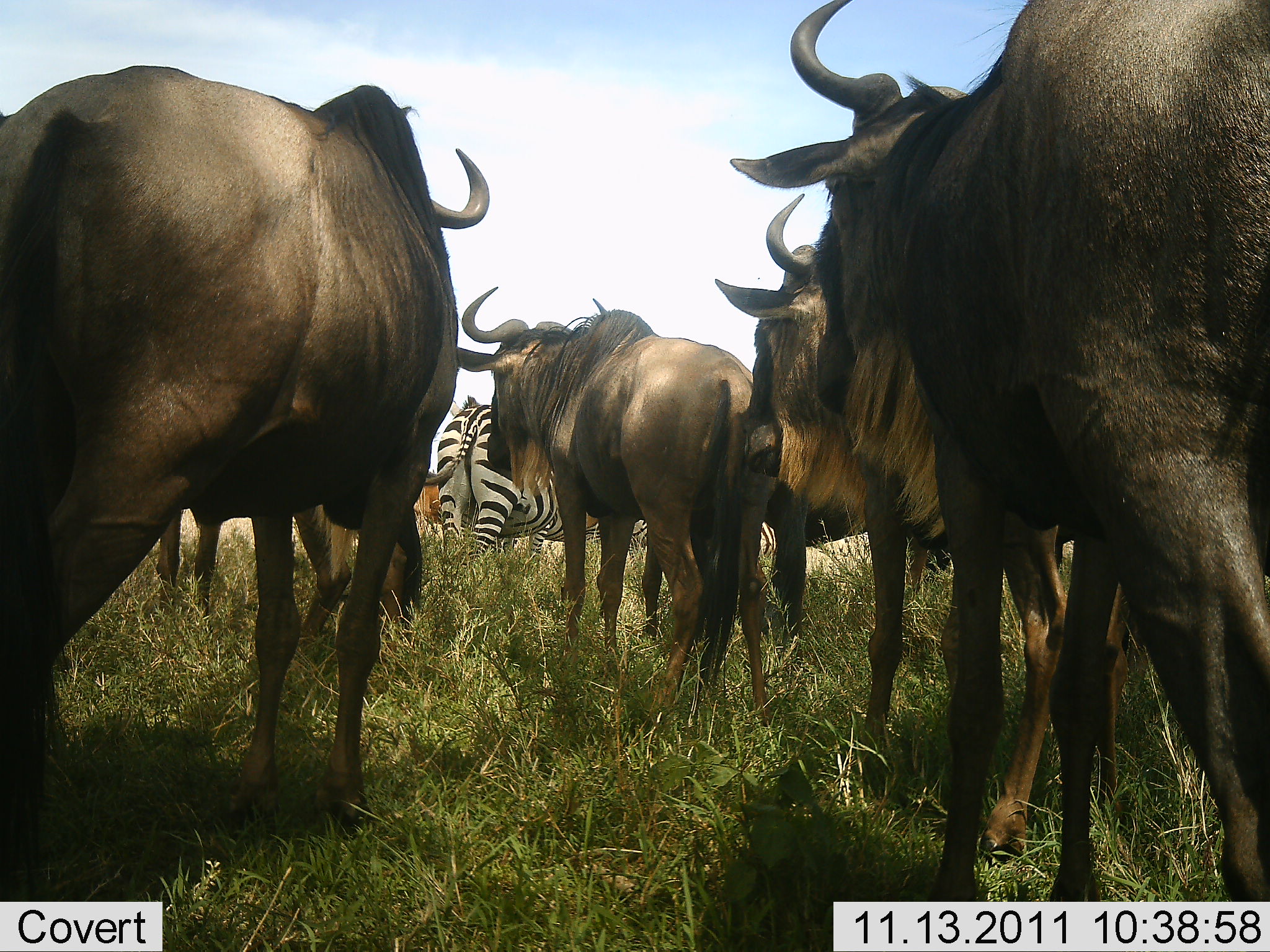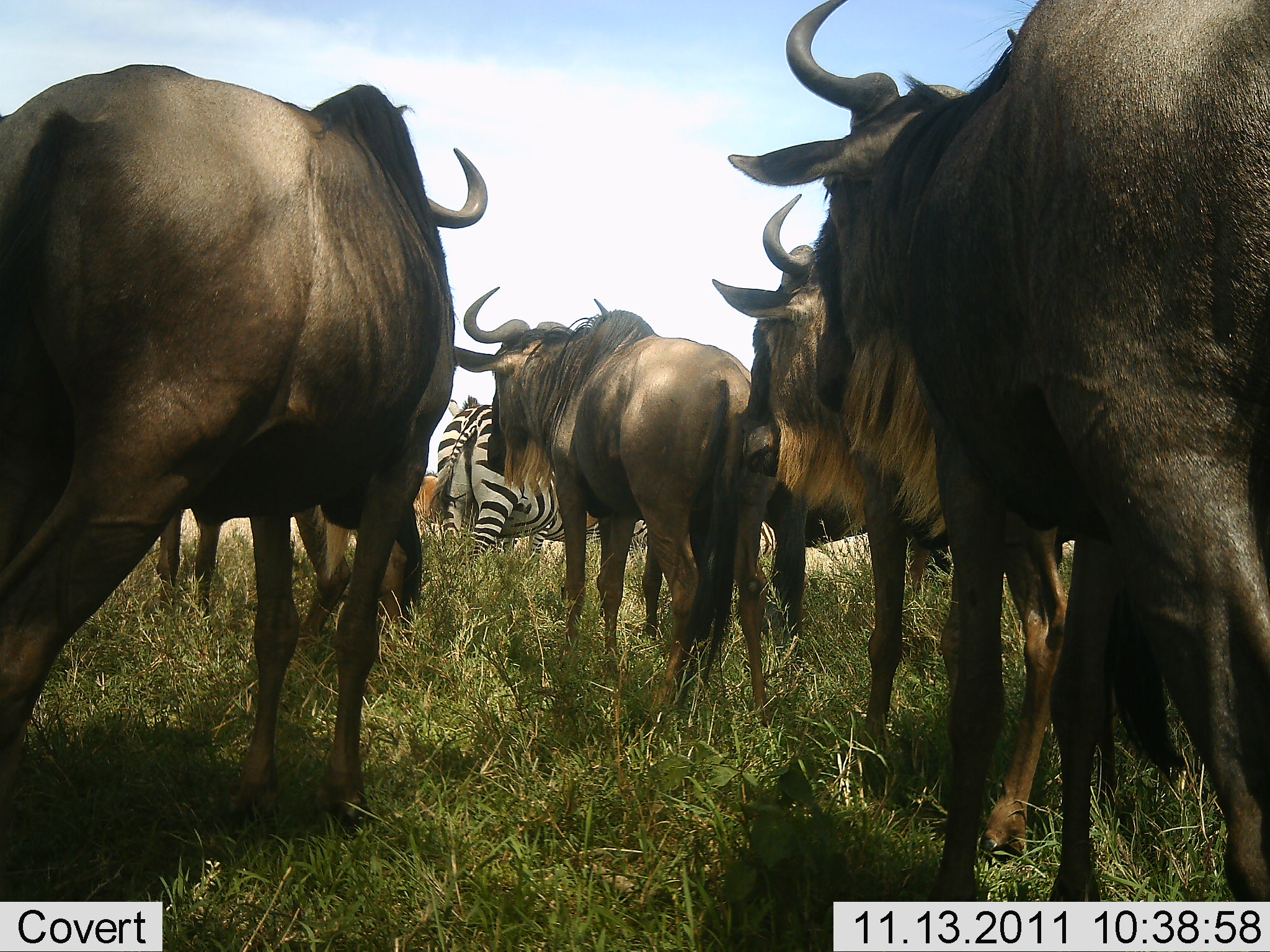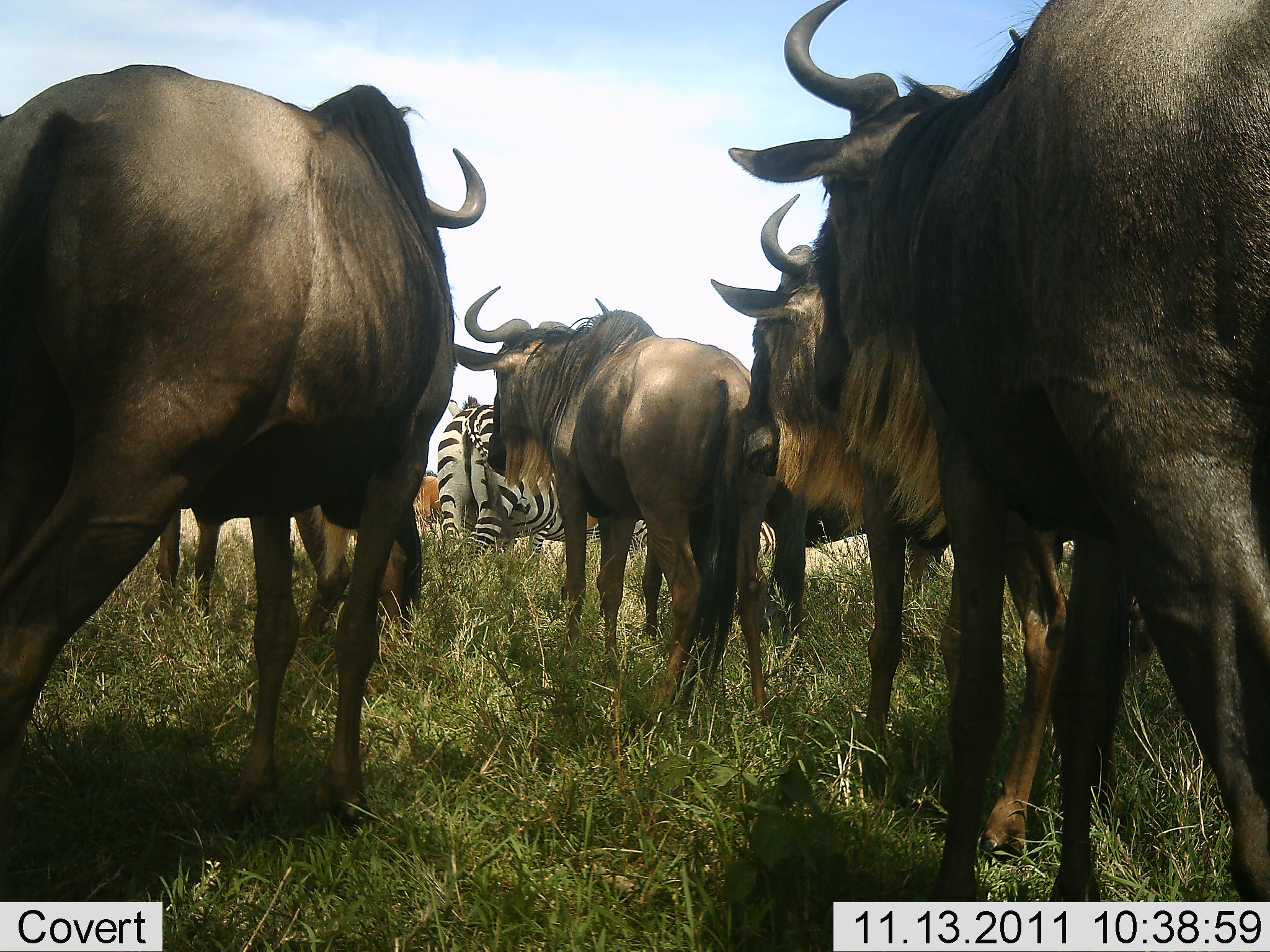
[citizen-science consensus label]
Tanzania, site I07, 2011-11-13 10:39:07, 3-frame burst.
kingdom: Animalia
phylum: Chordata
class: Mammalia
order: Artiodactyla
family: Bovidae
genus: Connochaetes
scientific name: Connochaetes taurinus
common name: blue wildebeest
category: wildebeest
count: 5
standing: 94%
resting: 0%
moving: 12%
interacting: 6%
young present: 0%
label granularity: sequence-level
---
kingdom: Animalia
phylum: Chordata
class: Mammalia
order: Perissodactyla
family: Equidae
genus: Equus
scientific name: Equus quagga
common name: plains zebra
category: zebra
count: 1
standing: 93%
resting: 0%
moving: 7%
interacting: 7%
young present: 0%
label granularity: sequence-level